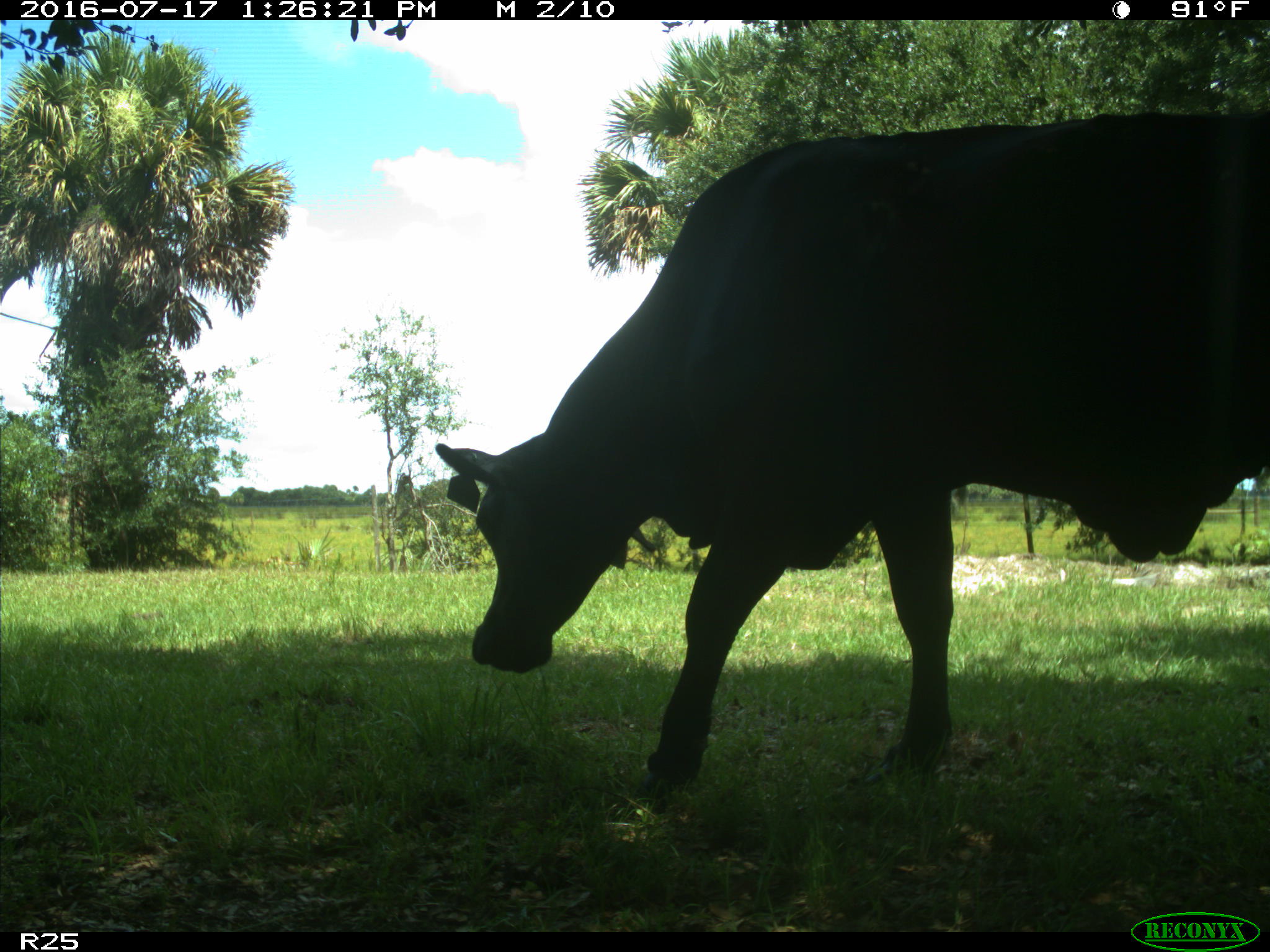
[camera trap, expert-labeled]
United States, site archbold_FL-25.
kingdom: Animalia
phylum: Chordata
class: Mammalia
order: Artiodactyla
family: Bovidae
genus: Bos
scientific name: Bos taurus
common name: domestic cow